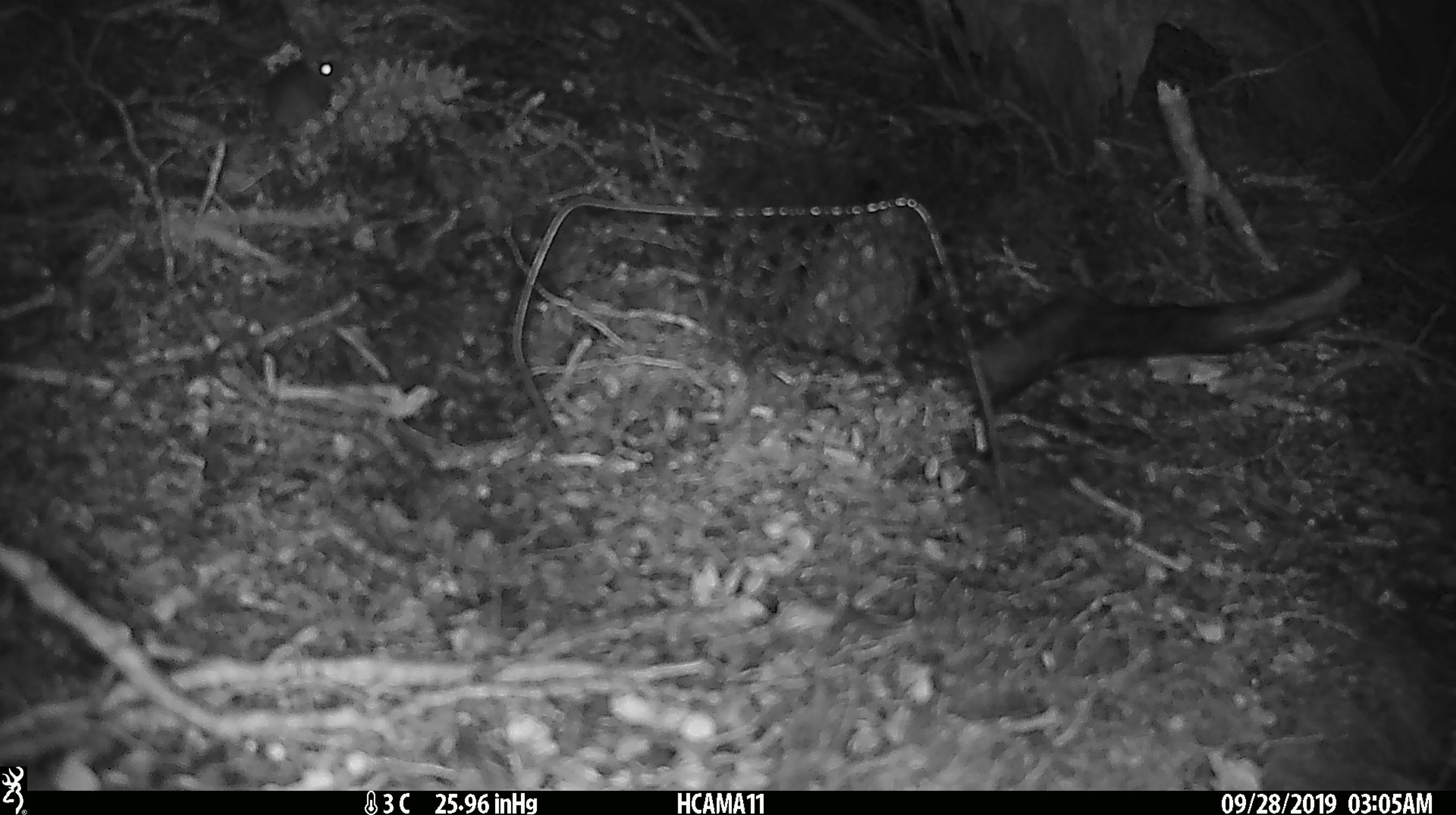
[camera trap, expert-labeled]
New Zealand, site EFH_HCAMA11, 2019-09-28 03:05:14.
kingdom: Animalia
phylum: Chordata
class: Mammalia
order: Rodentia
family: Muridae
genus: Mus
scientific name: Mus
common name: mouse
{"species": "mouse (Mus)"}